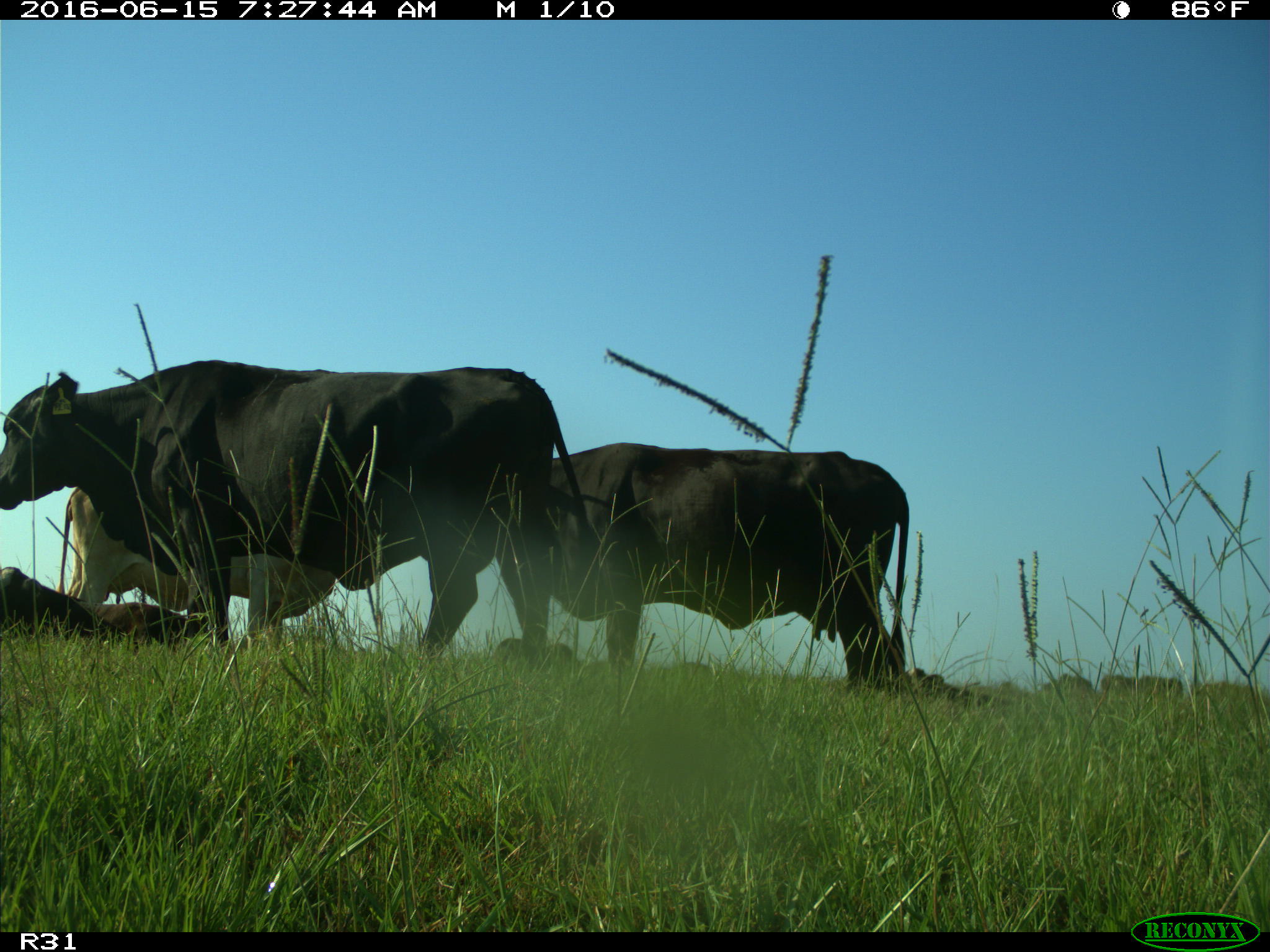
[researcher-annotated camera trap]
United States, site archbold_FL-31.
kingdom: Animalia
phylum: Chordata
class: Mammalia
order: Artiodactyla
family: Bovidae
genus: Bos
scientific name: Bos taurus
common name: domestic cow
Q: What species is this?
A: Bos taurus (domestic cow).